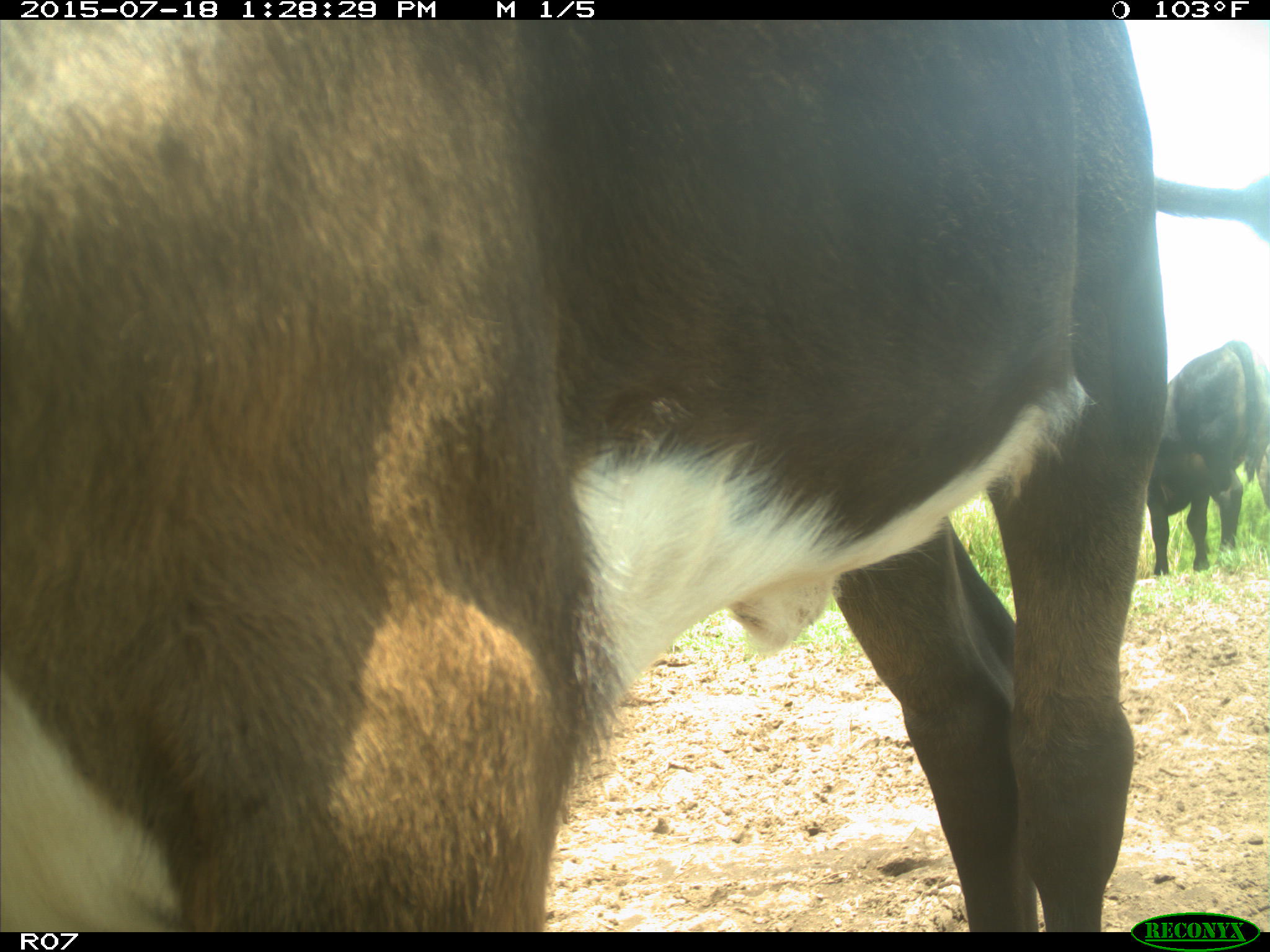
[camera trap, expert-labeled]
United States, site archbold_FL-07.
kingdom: Animalia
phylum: Chordata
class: Mammalia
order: Artiodactyla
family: Bovidae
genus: Bos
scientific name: Bos taurus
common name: domestic cow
Bos taurus (domestic cow).